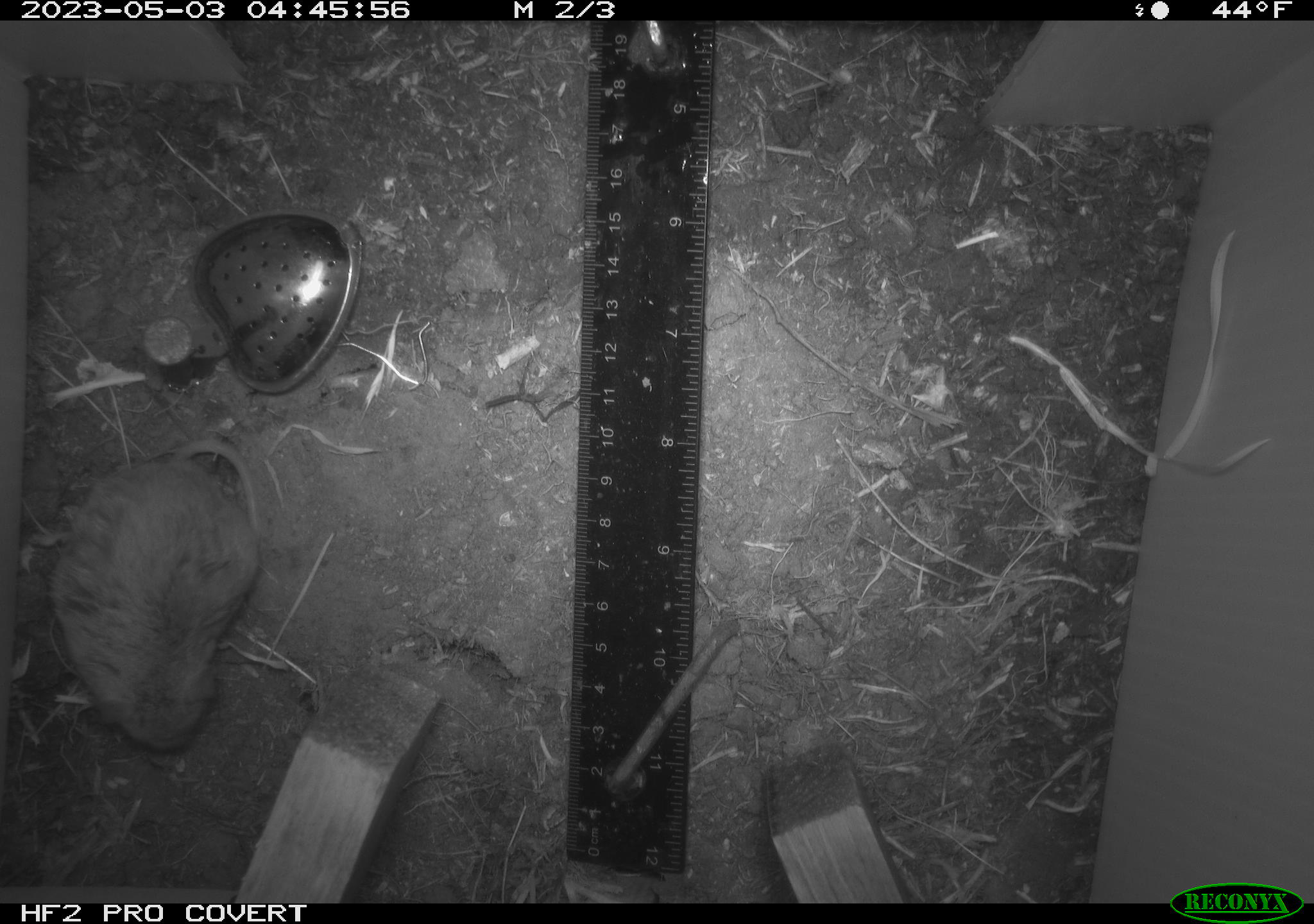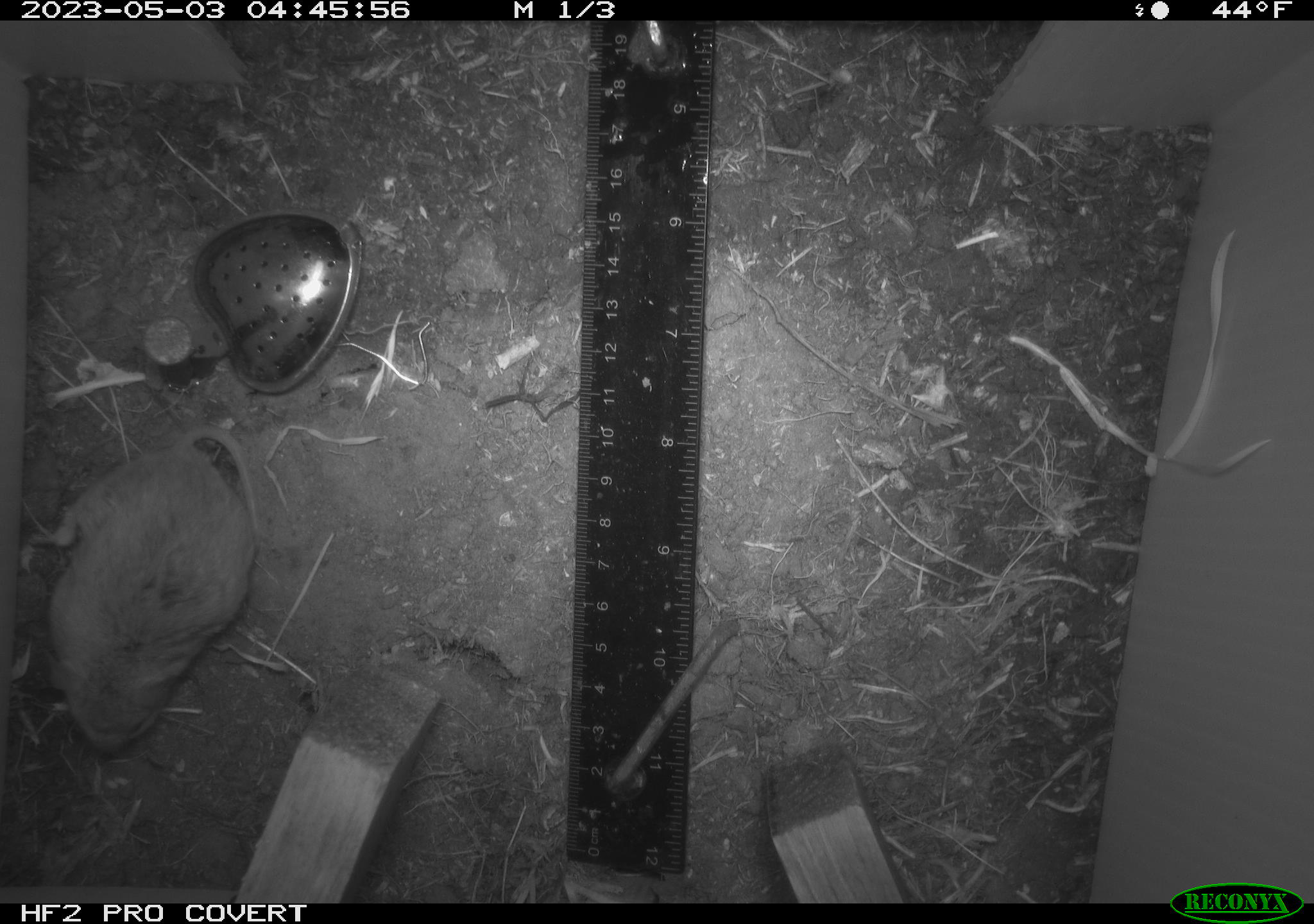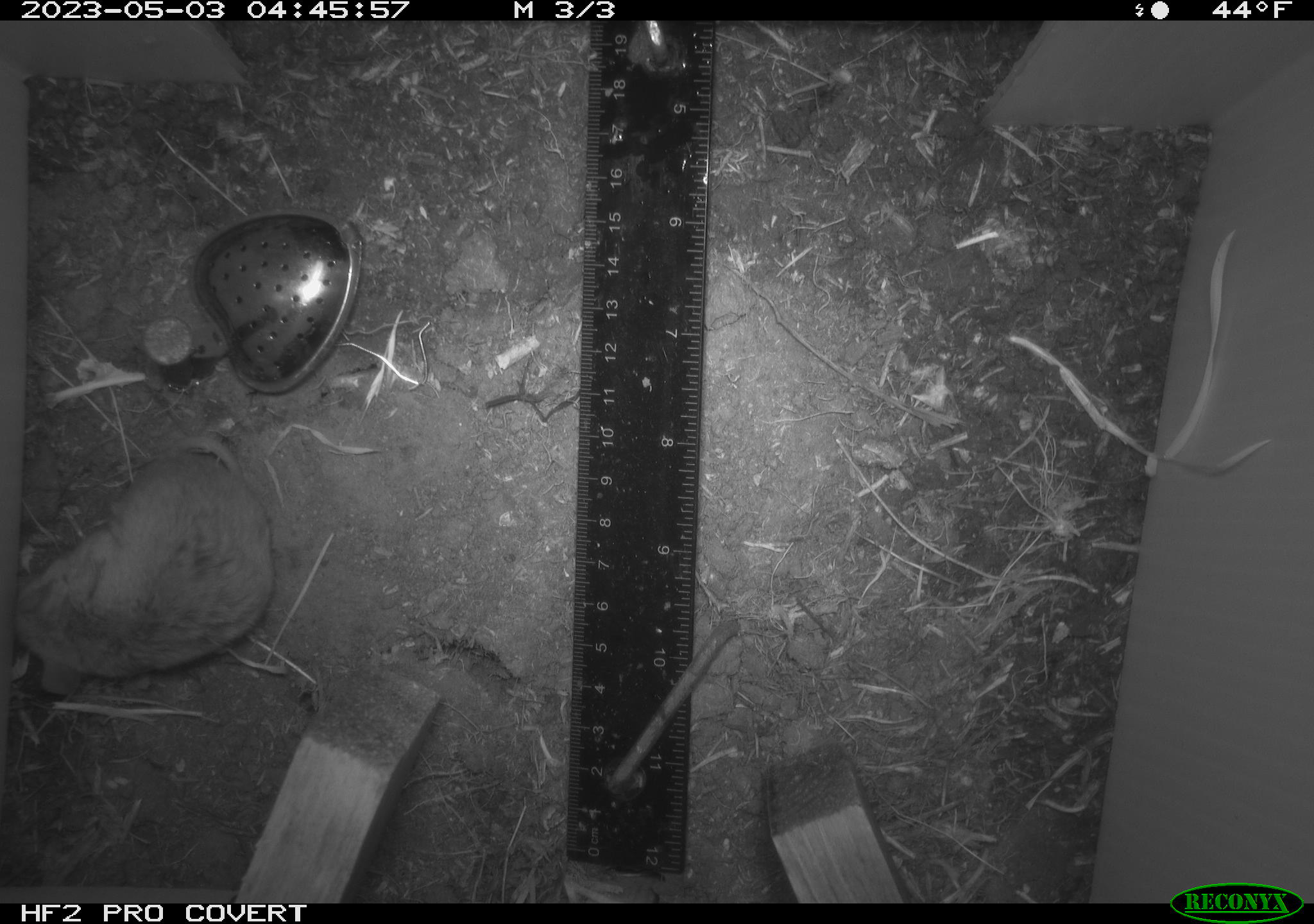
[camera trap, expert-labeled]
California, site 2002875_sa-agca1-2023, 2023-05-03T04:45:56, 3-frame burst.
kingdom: Animalia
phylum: Chordata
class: Mammalia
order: Rodentia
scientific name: Rodentia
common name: mouse species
Mouse species (Rodentia).